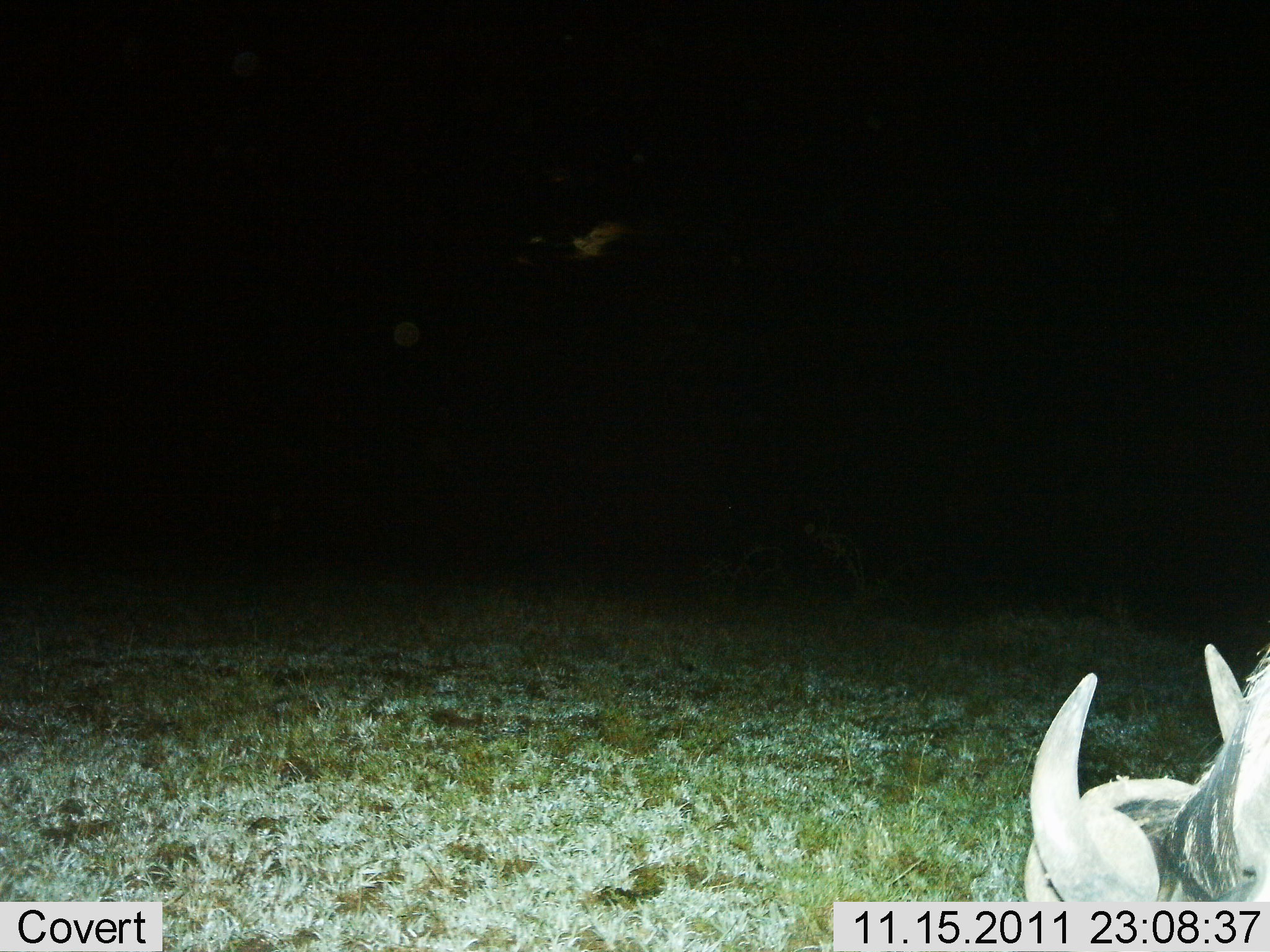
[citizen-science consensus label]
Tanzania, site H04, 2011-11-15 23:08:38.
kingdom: Animalia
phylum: Chordata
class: Mammalia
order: Artiodactyla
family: Suidae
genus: Phacochoerus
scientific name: Phacochoerus africanus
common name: warthog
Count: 1.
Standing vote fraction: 71%.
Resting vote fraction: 0%.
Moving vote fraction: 29%.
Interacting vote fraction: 0%.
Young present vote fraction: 0%.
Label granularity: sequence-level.